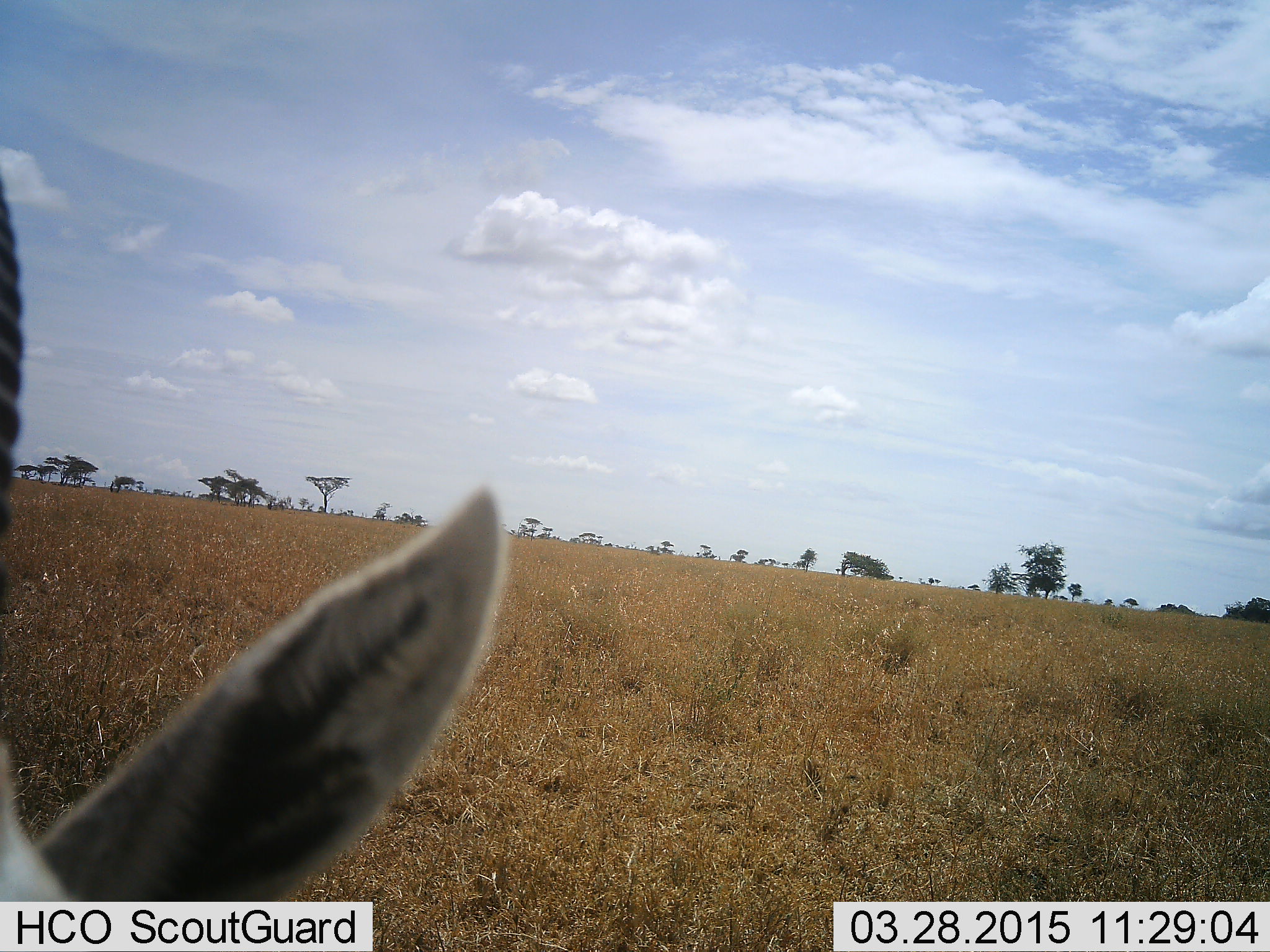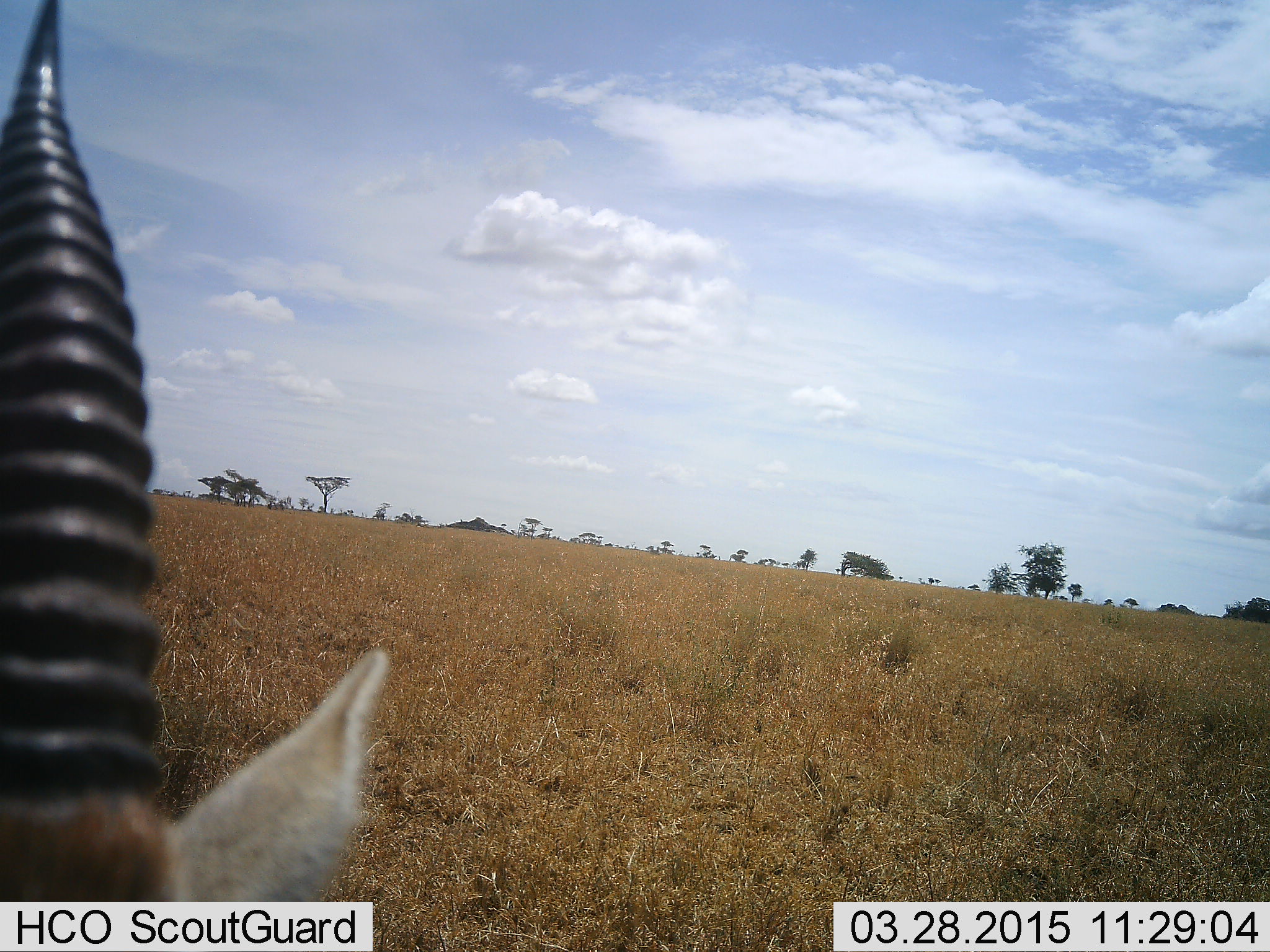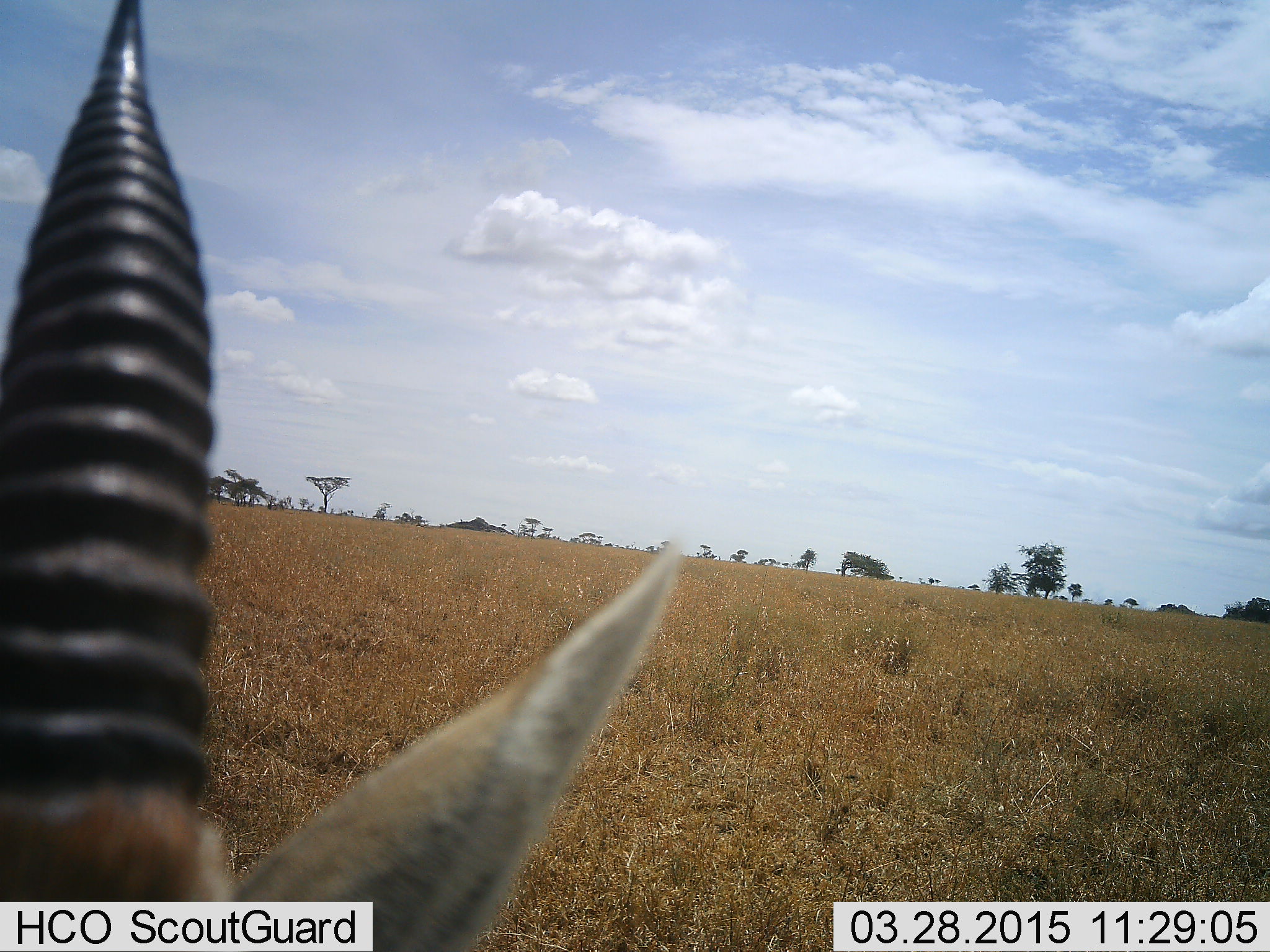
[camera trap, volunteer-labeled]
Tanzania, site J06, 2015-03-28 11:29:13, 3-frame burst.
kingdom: Animalia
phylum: Chordata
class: Mammalia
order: Artiodactyla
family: Bovidae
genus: Eudorcas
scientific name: Eudorcas thomsonii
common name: thomson's gazelle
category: gazellethomsons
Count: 1.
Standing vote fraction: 100%.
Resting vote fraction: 0%.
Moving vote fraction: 0%.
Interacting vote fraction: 0%.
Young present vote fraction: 0%.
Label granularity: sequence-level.